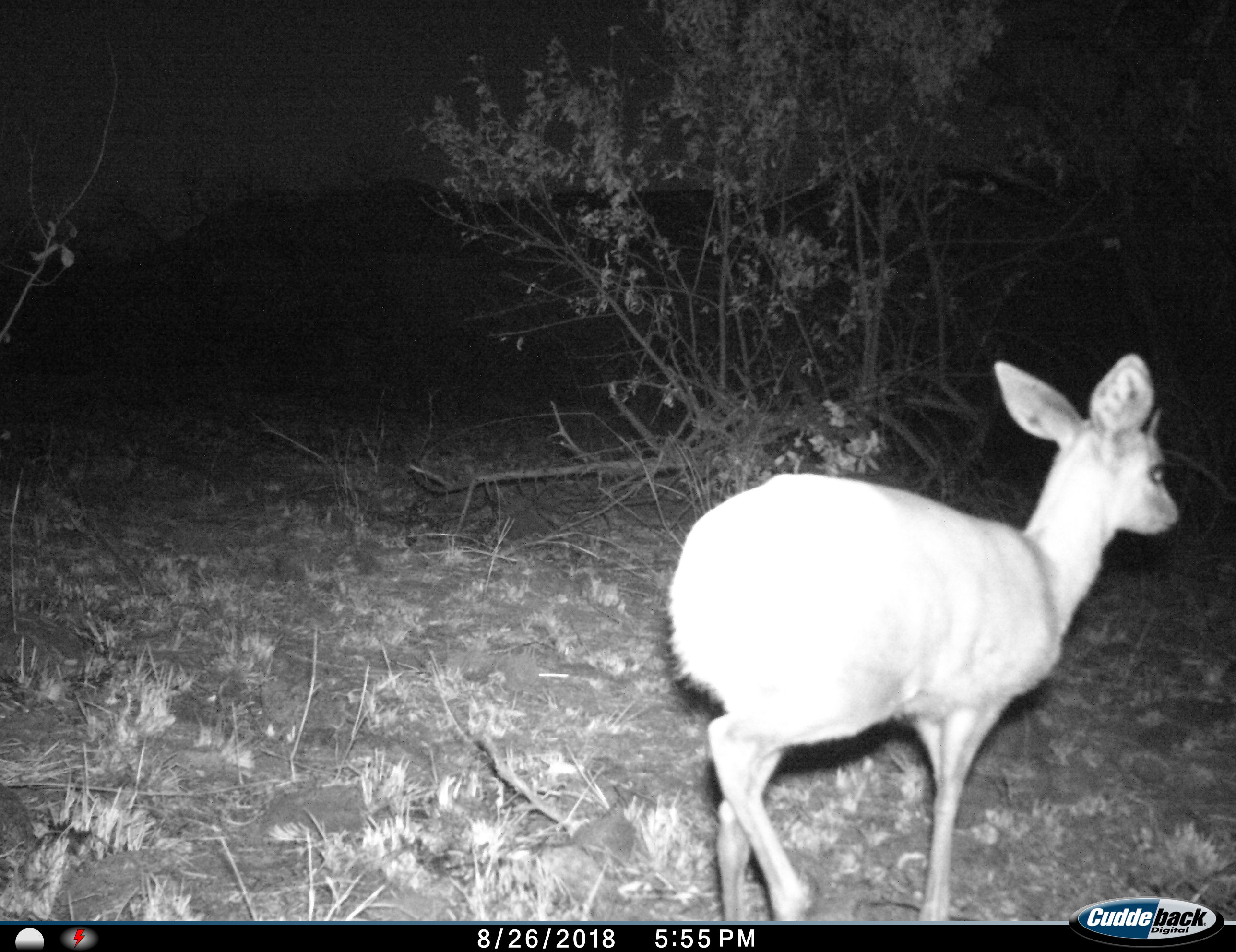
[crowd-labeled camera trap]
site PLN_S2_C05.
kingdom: Animalia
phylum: Chordata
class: Mammalia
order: Artiodactyla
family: Bovidae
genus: Raphicerus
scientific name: Raphicerus campestris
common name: steenbok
Steenbok (Raphicerus campestris), count 1. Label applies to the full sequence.